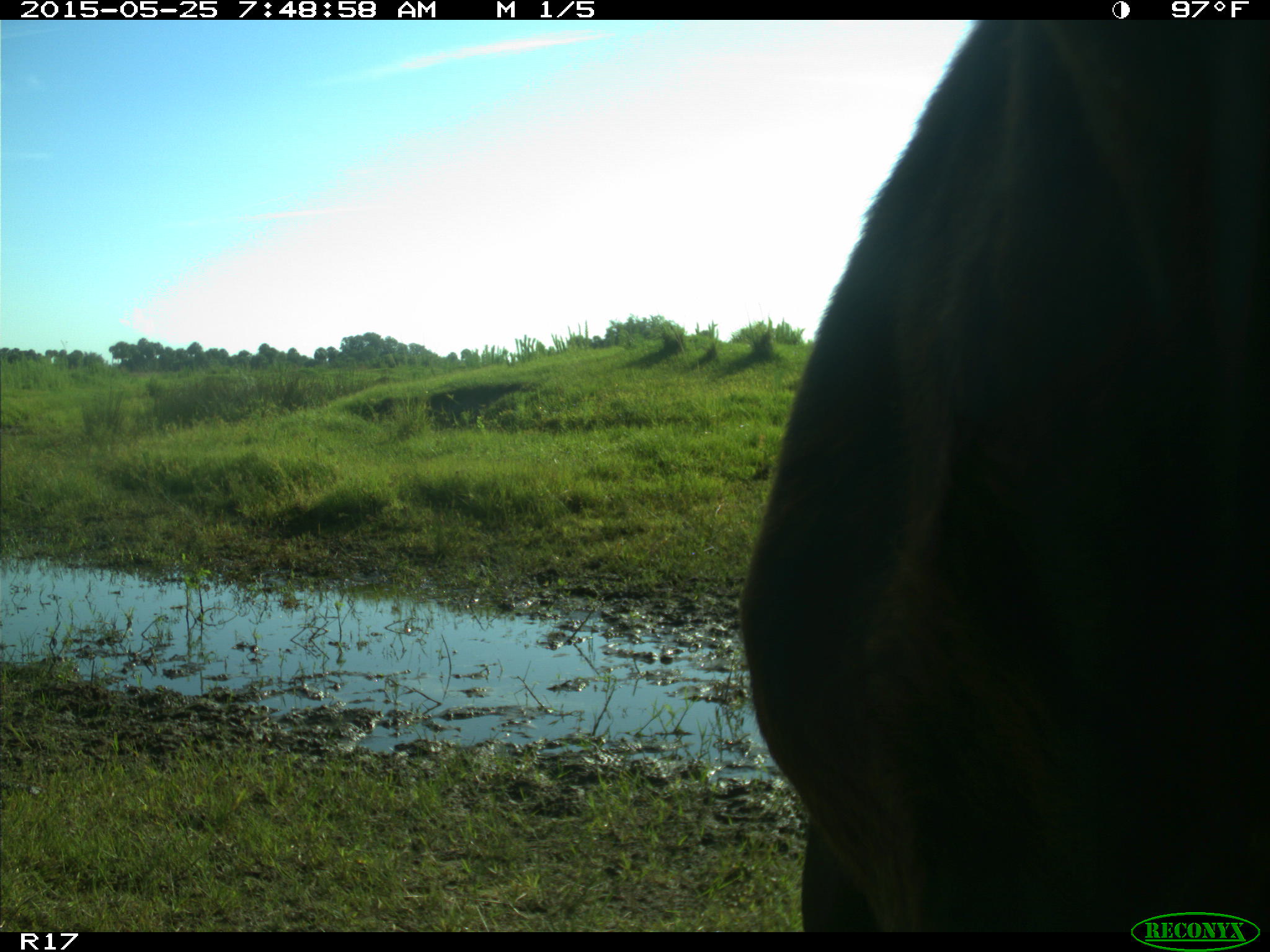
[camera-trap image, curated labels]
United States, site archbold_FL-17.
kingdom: Animalia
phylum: Chordata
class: Mammalia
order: Artiodactyla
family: Bovidae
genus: Bos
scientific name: Bos taurus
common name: domestic cow